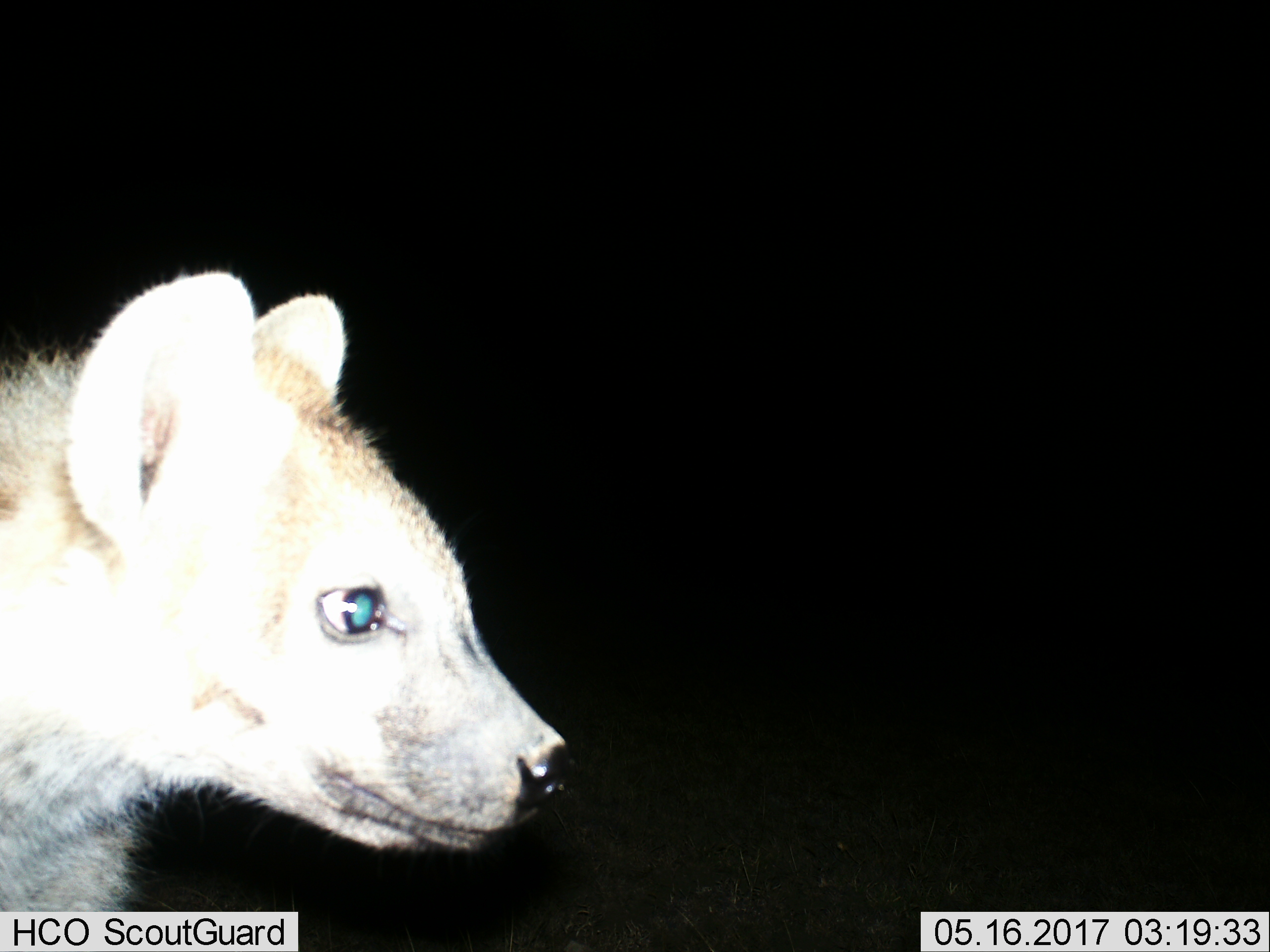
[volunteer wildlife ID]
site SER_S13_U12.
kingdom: Animalia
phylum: Chordata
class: Mammalia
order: Carnivora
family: Hyaenidae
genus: Crocuta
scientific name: Crocuta crocuta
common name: spotted hyena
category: hyenaspotted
Hyenaspotted (spotted hyena) (Crocuta crocuta), count 1. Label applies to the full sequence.